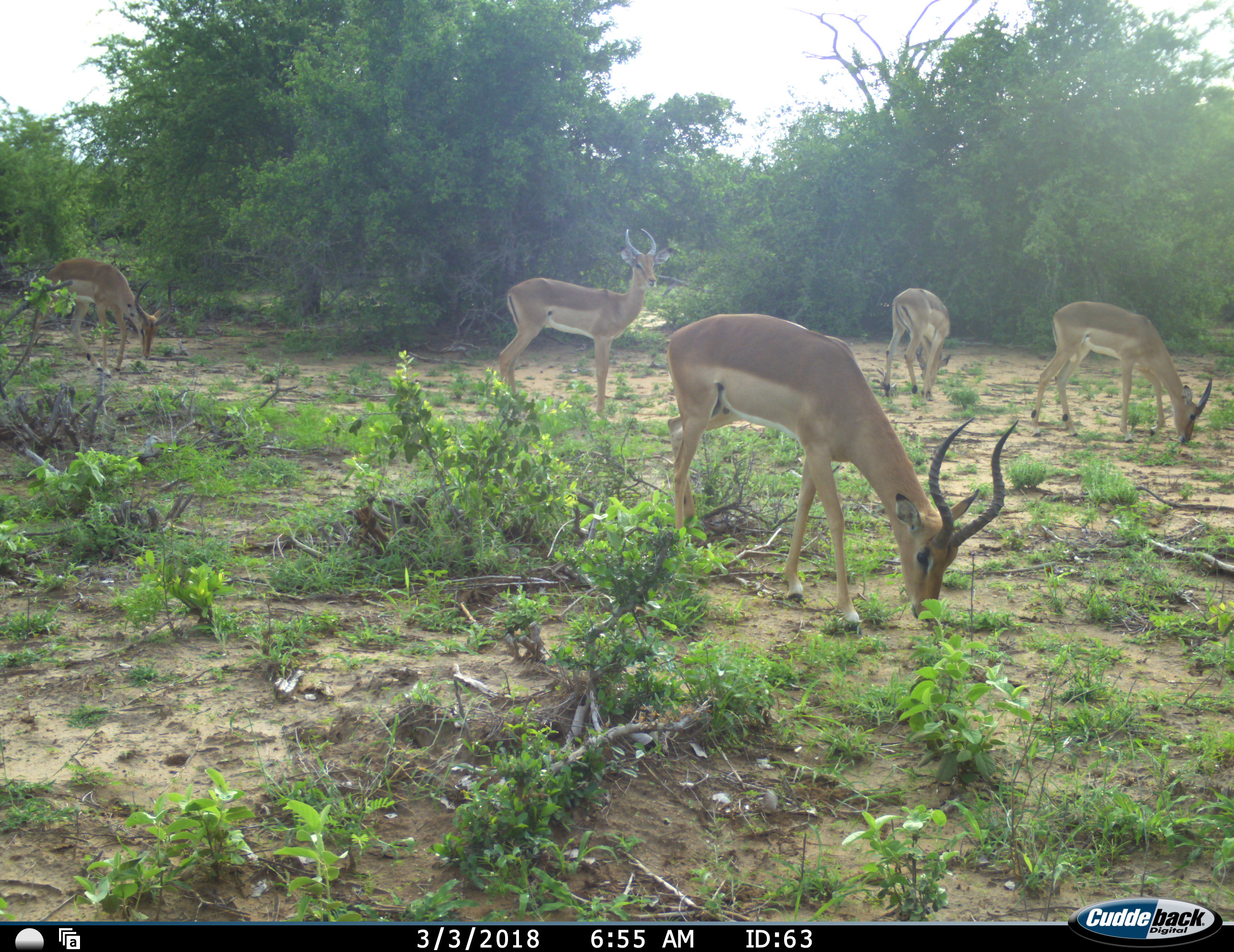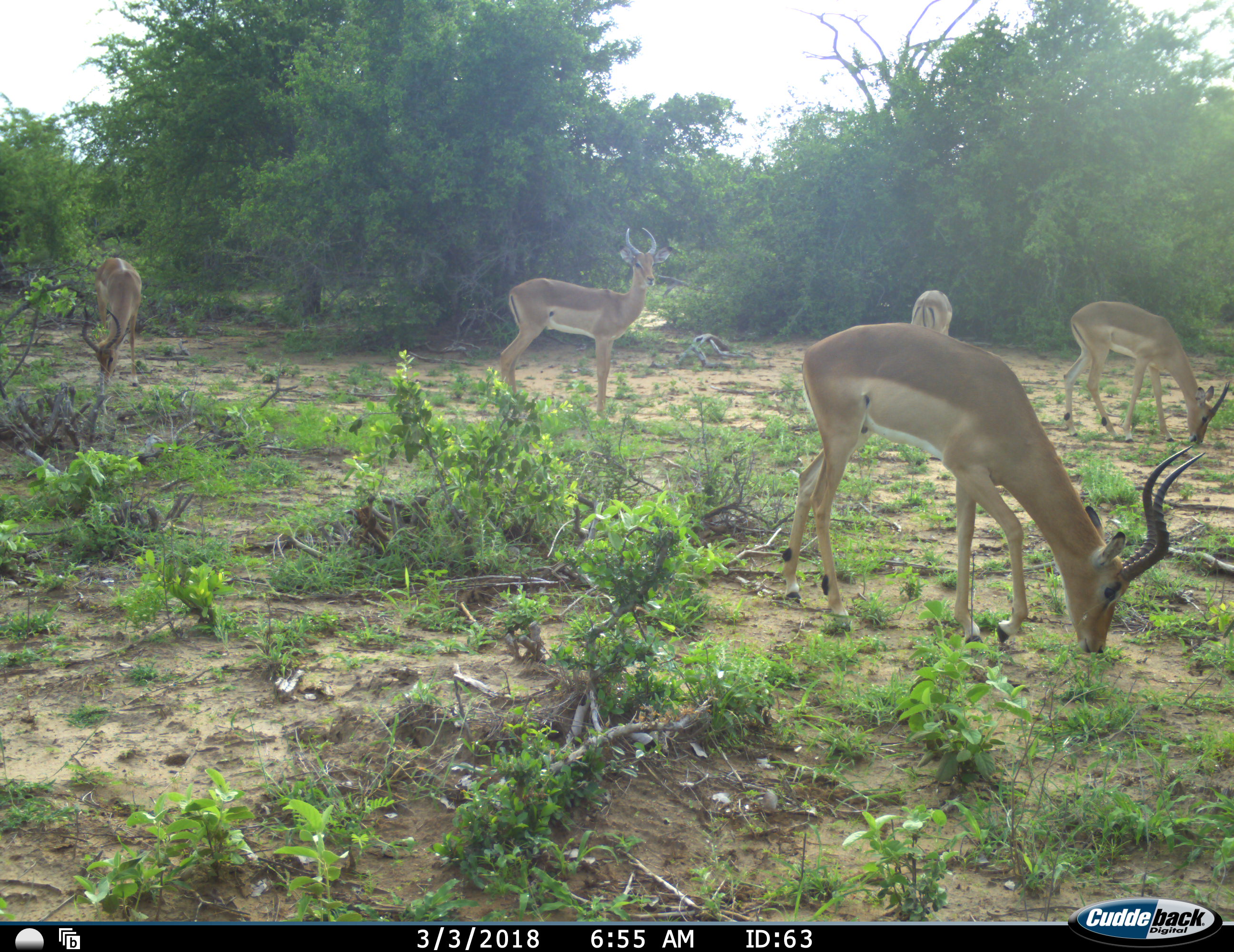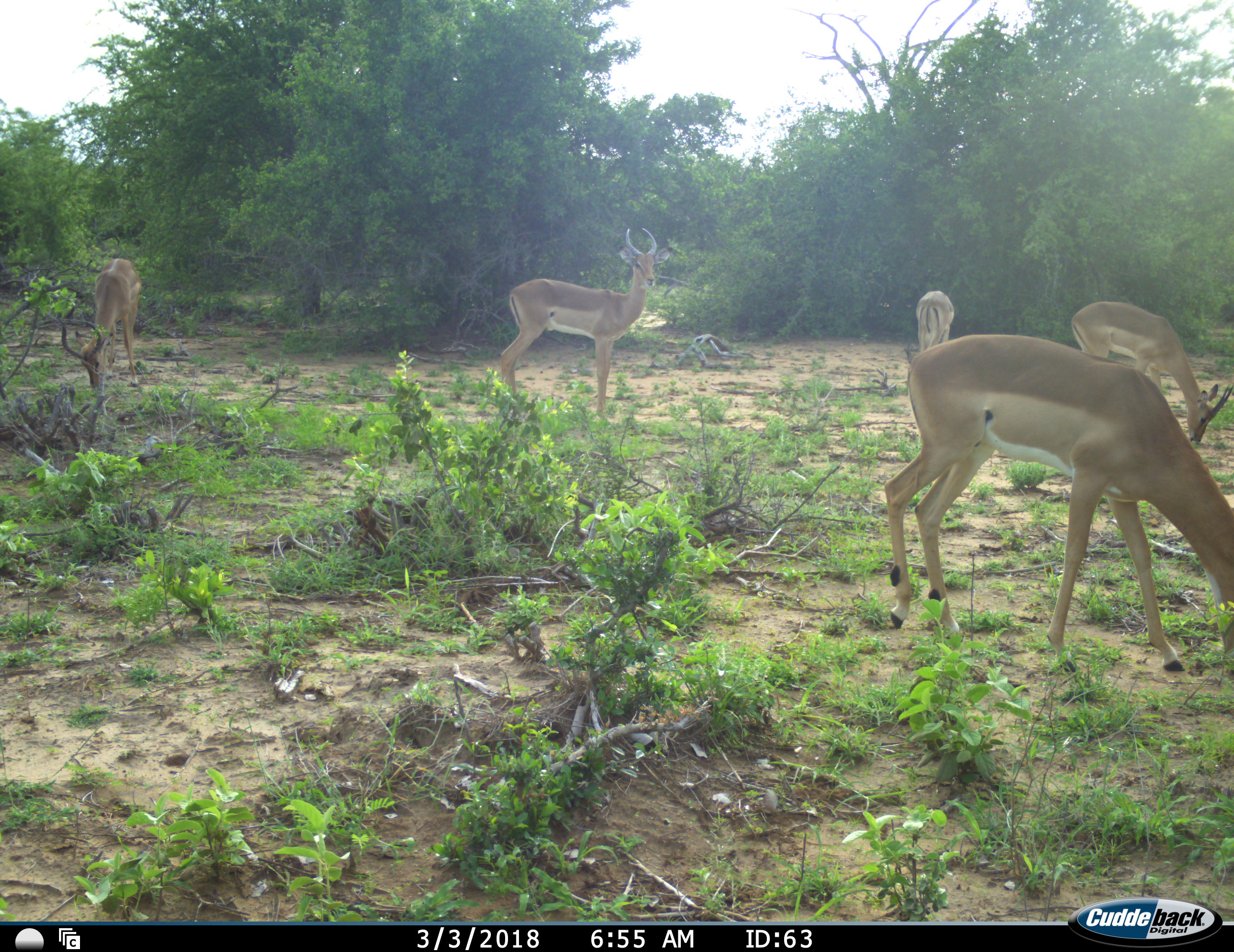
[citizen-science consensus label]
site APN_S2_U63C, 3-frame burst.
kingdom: Animalia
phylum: Chordata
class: Mammalia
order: Artiodactyla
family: Bovidae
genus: Aepyceros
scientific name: Aepyceros melampus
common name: impala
Impala (Aepyceros melampus), count 5. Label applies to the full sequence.